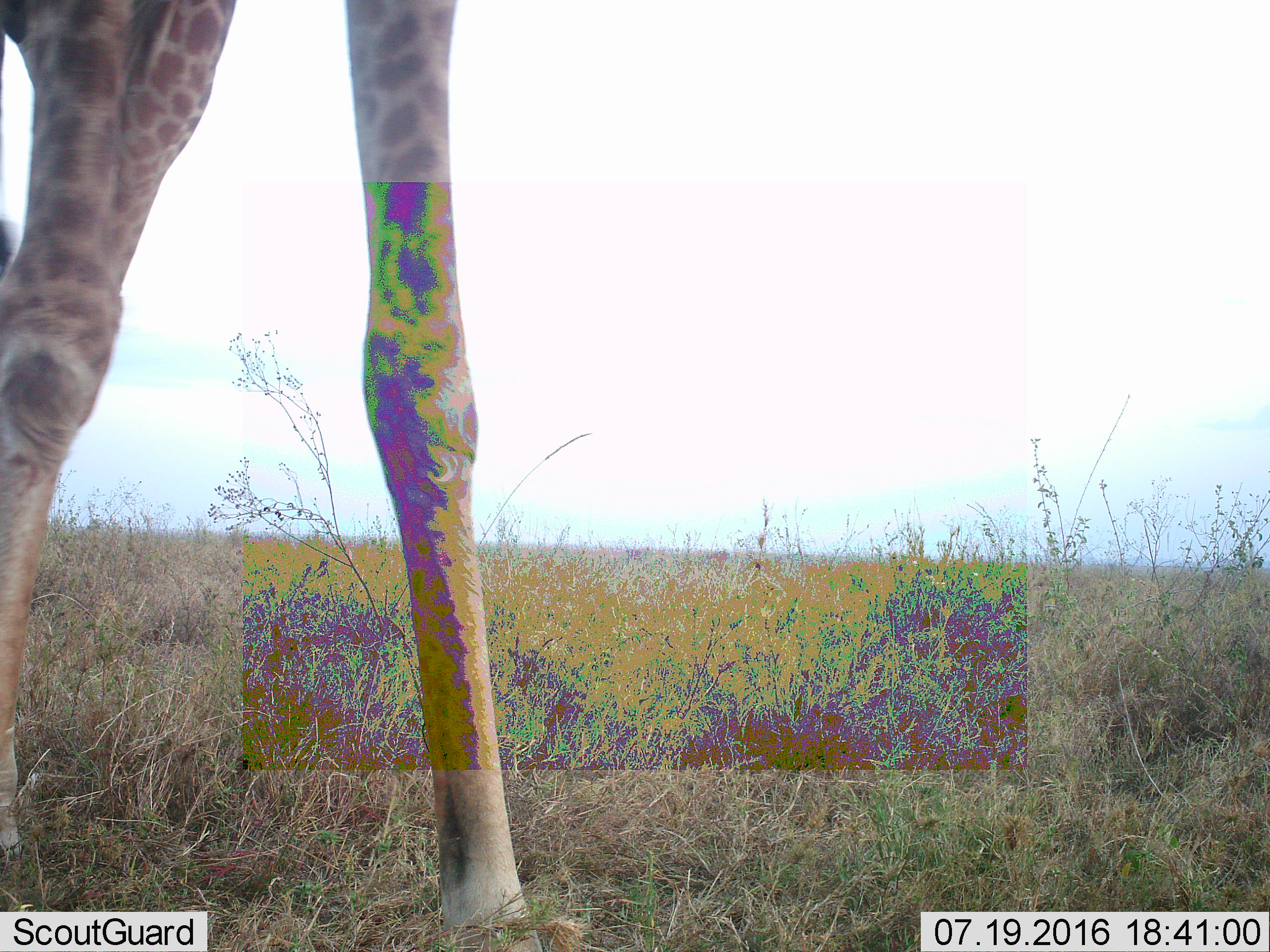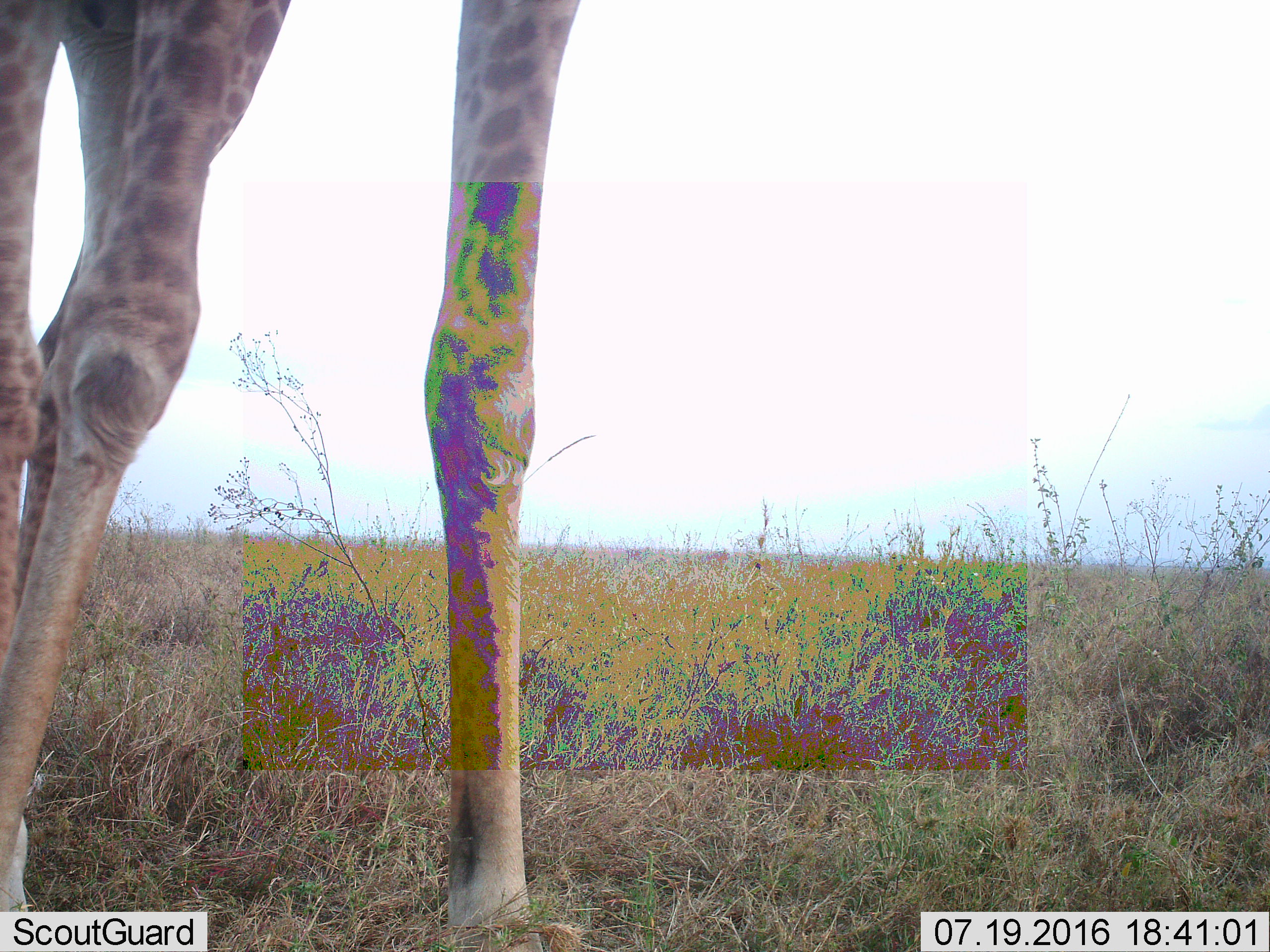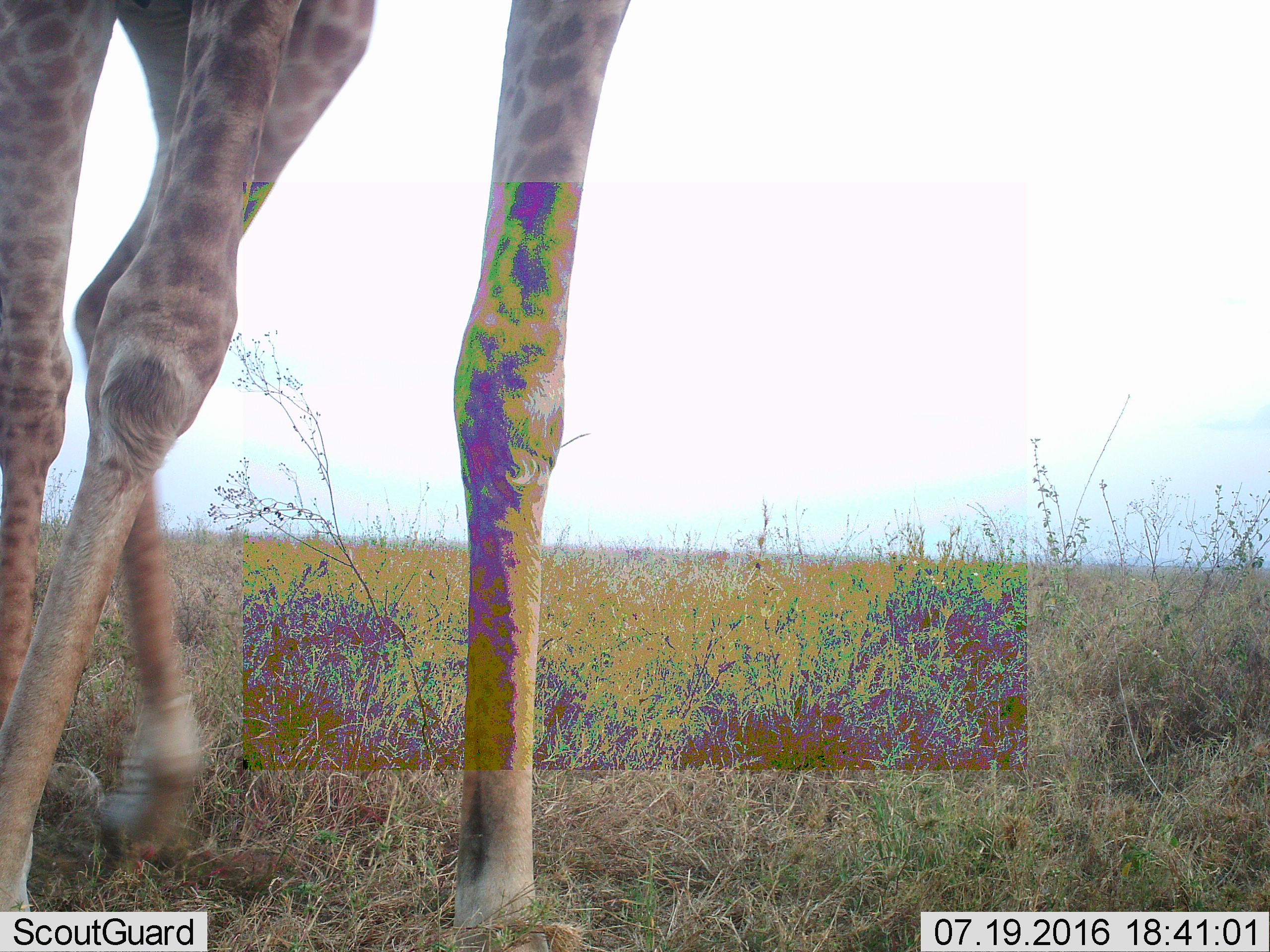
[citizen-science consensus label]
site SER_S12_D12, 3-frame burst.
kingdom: Animalia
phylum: Chordata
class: Mammalia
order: Artiodactyla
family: Giraffidae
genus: Giraffa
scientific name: Giraffa camelopardalis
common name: giraffe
Giraffe (Giraffa camelopardalis), count 1. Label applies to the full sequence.